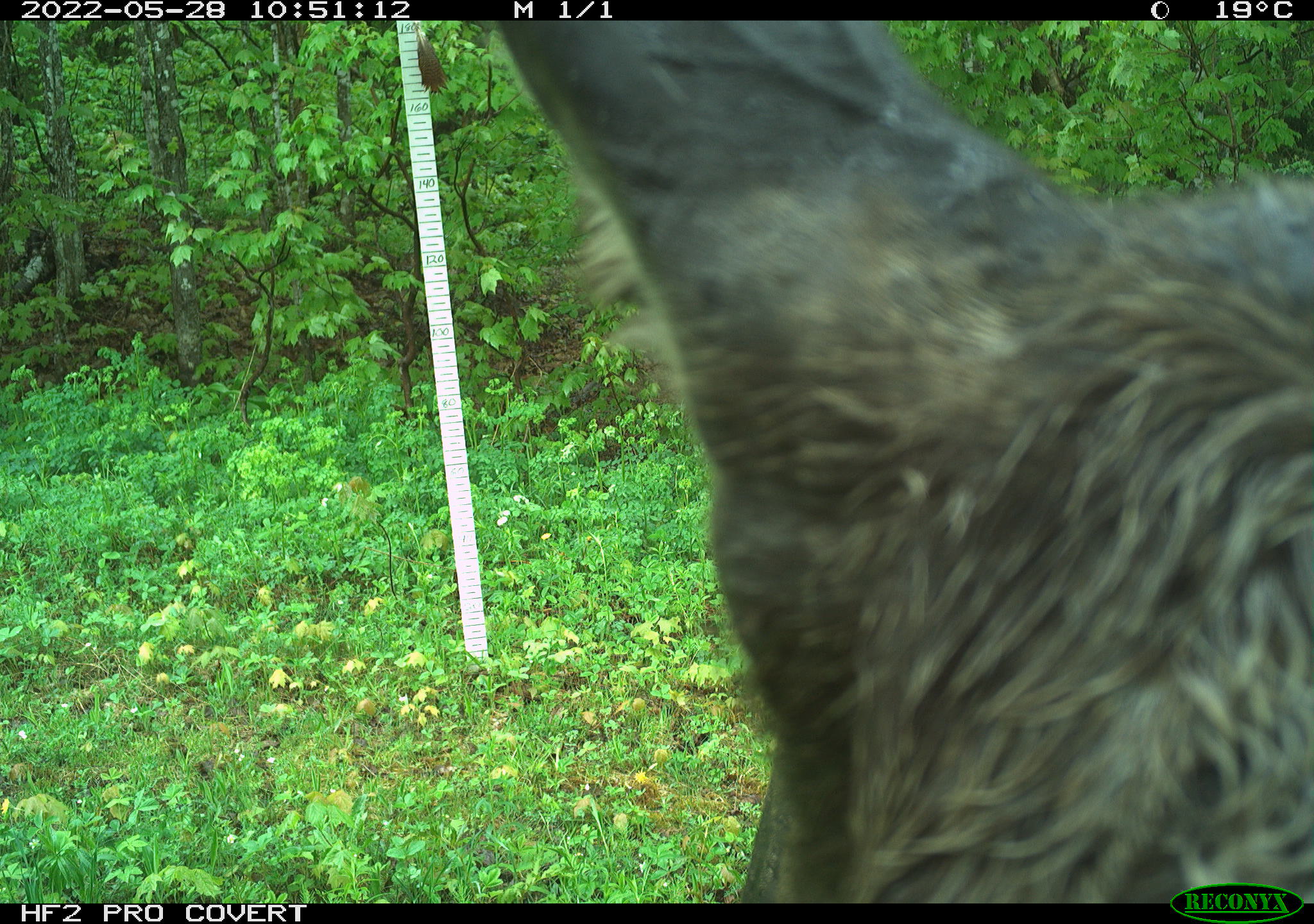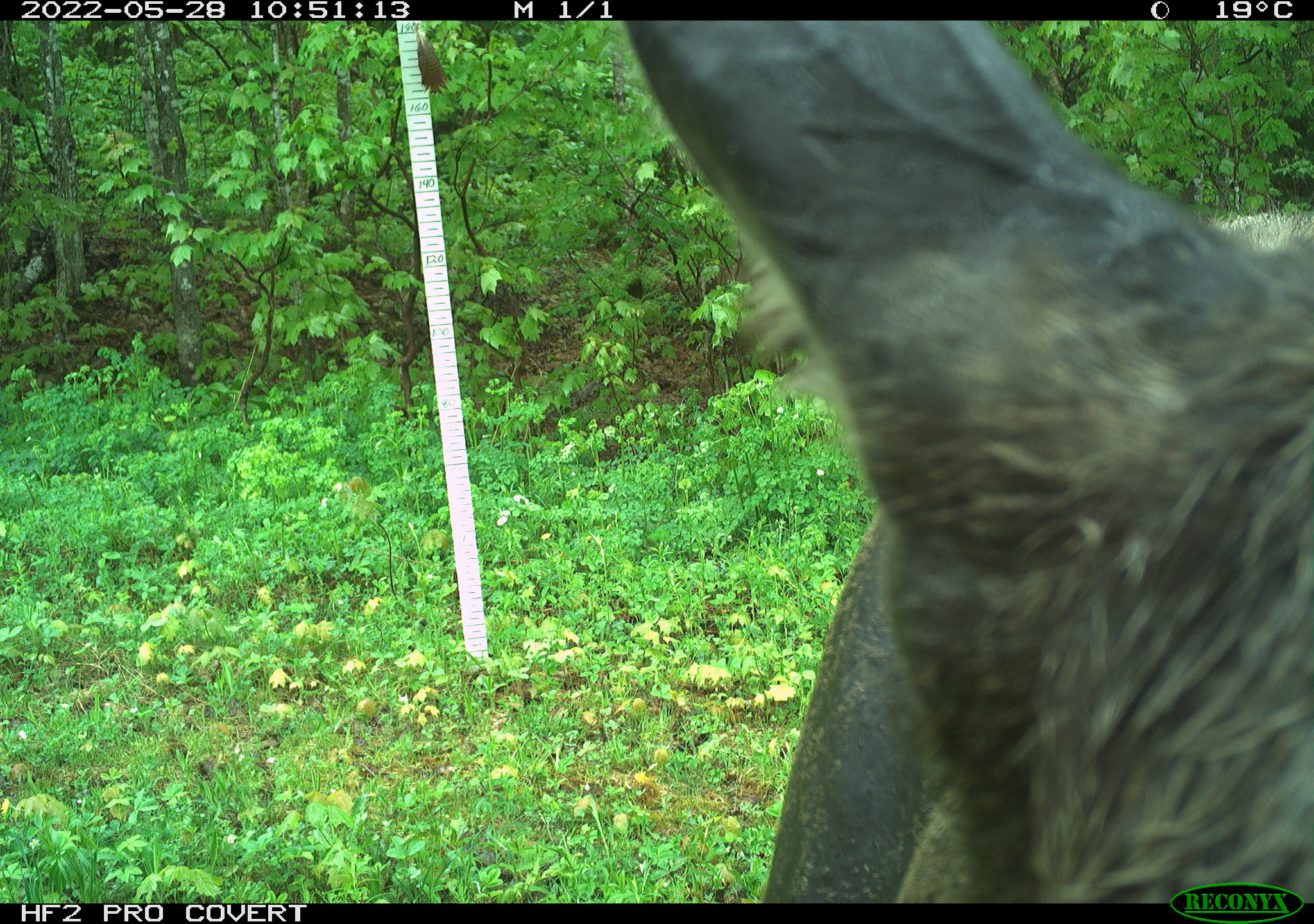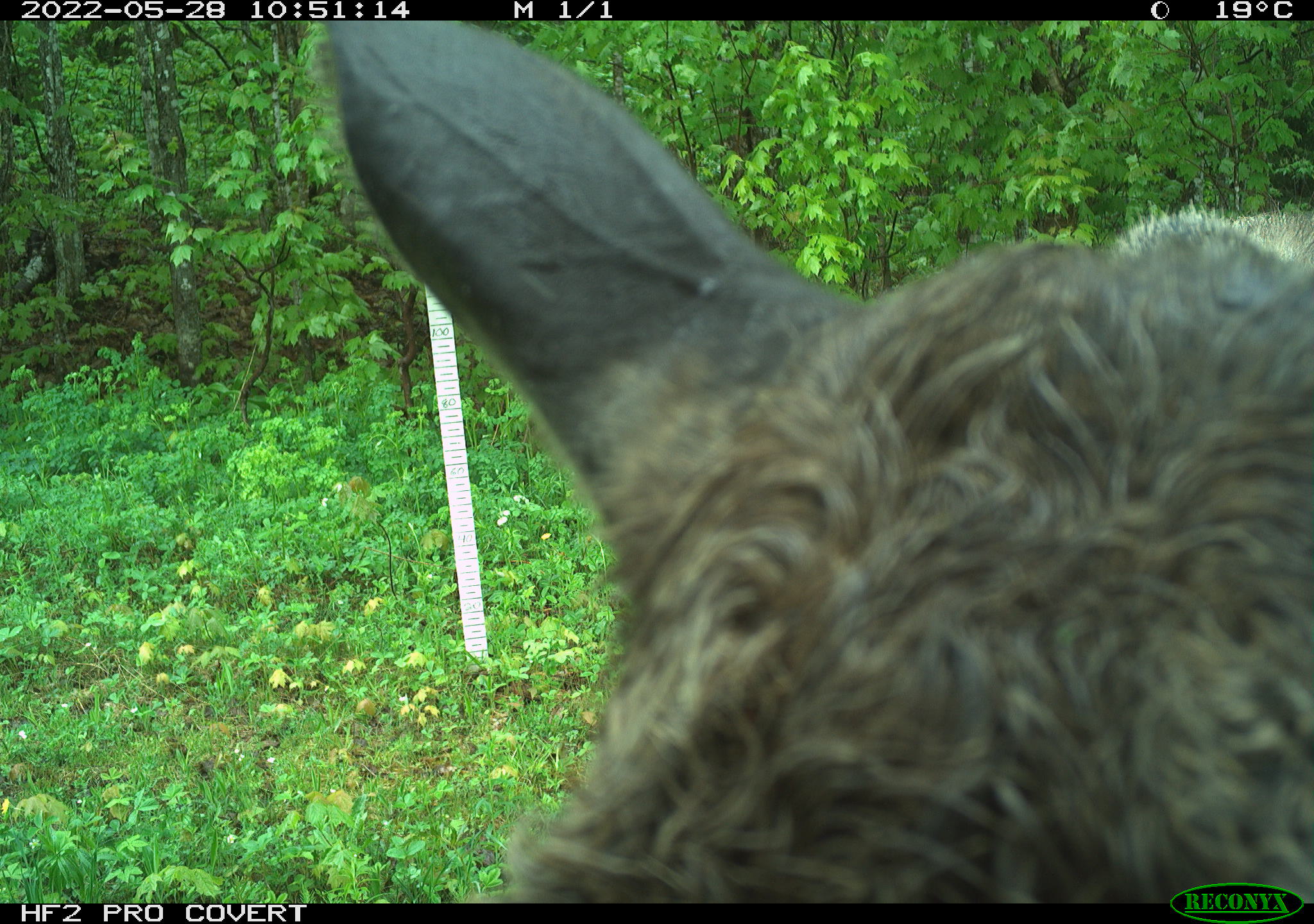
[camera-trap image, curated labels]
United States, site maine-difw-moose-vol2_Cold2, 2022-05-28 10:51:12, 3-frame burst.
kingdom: Animalia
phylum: Chordata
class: Mammalia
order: Artiodactyla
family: Cervidae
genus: Alces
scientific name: Alces alces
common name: moose